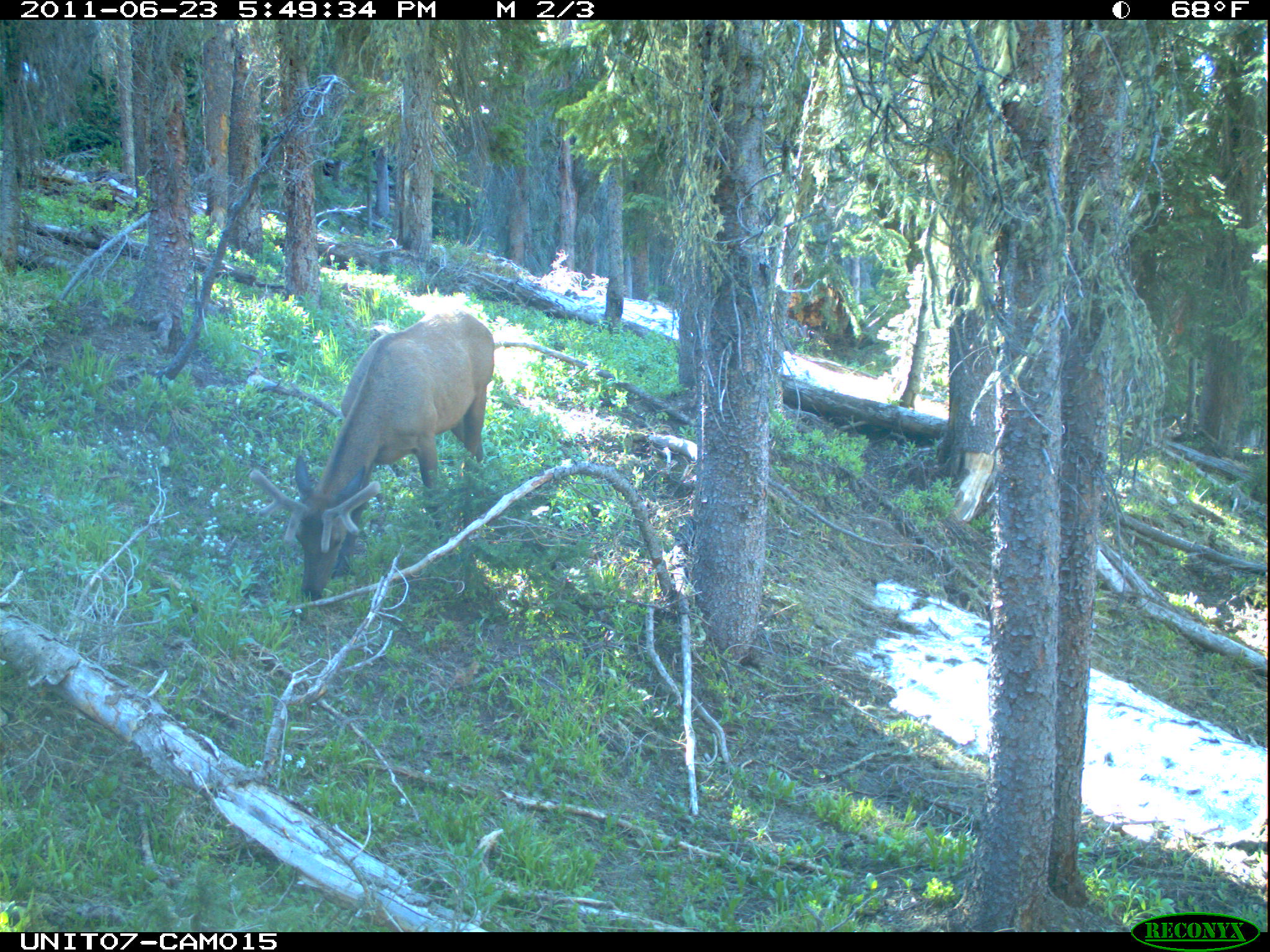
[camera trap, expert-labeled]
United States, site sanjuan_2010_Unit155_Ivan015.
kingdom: Animalia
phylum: Chordata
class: Mammalia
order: Artiodactyla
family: Cervidae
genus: Cervus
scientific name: Cervus elaphus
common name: red deer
Cervus elaphus (red deer).